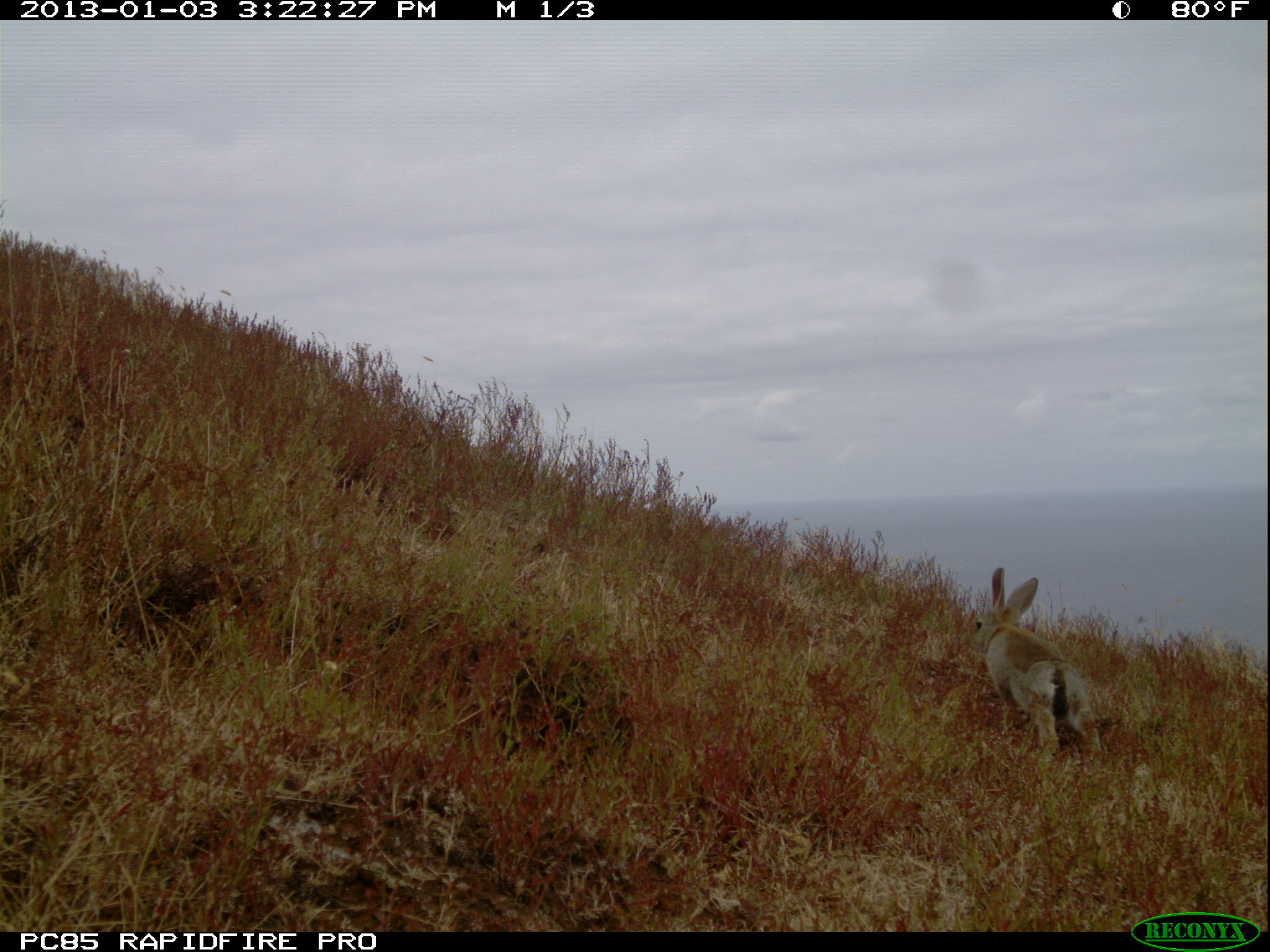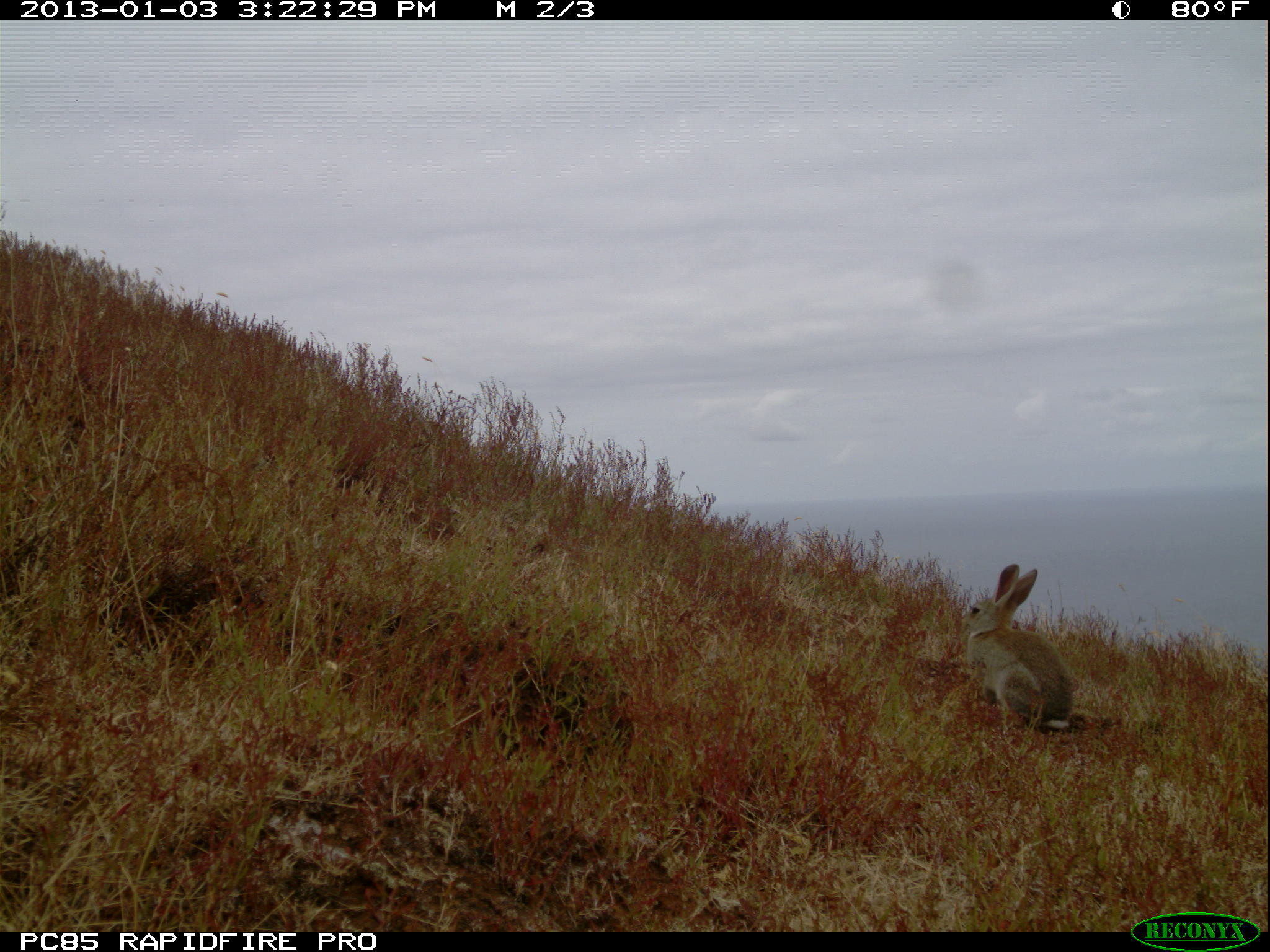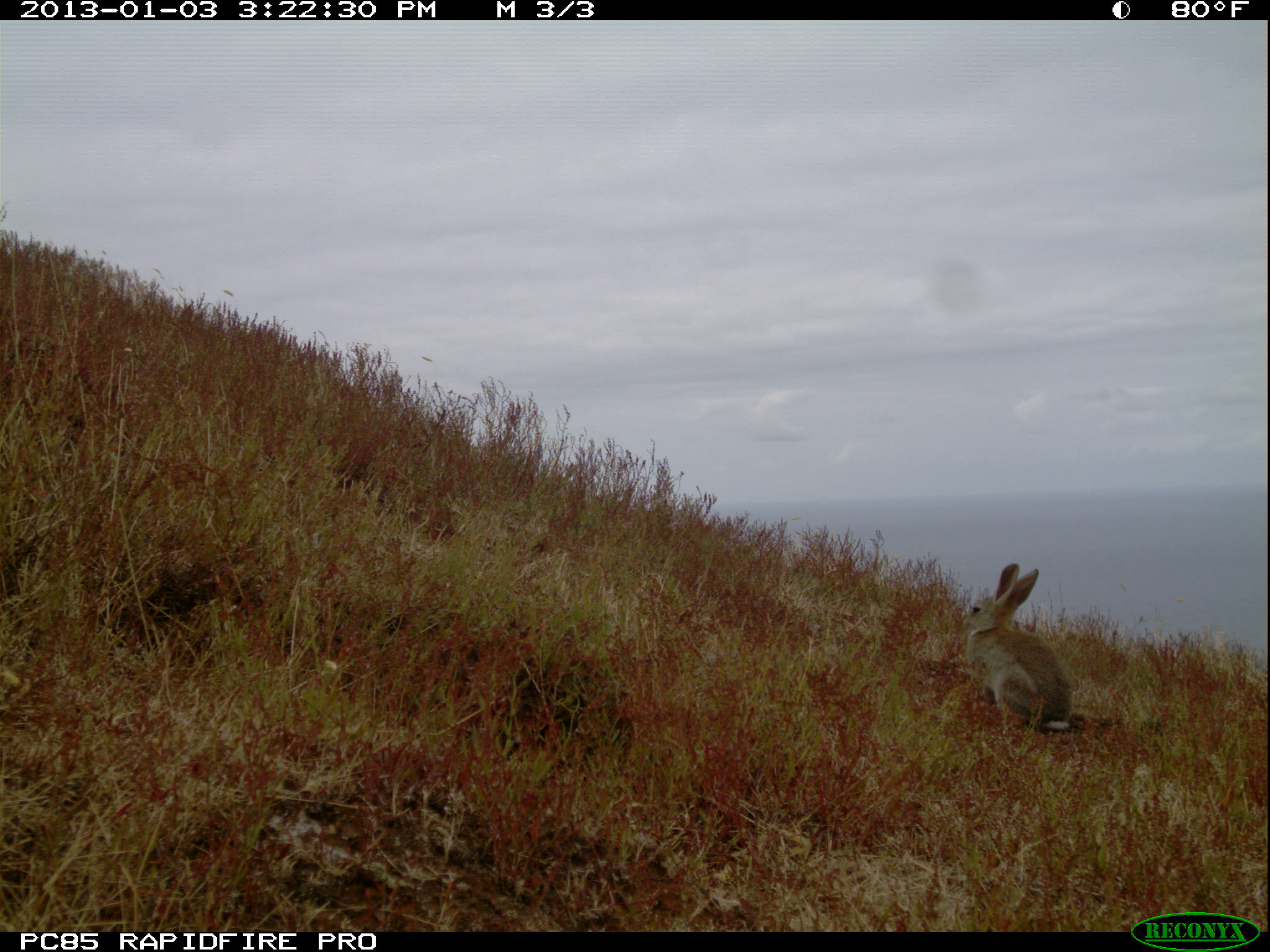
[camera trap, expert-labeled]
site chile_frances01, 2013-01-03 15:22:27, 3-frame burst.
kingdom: Animalia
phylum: Chordata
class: Mammalia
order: Lagomorpha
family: Leporidae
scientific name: Leporidae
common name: rabbits and hares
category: rabbit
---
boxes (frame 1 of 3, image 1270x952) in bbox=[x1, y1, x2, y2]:
rabbit: bbox=[970, 570, 1108, 766]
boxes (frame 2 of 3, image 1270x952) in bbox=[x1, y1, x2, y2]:
rabbit: bbox=[958, 561, 1081, 736]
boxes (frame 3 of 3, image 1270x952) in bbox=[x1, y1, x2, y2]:
rabbit: bbox=[957, 561, 1078, 736]